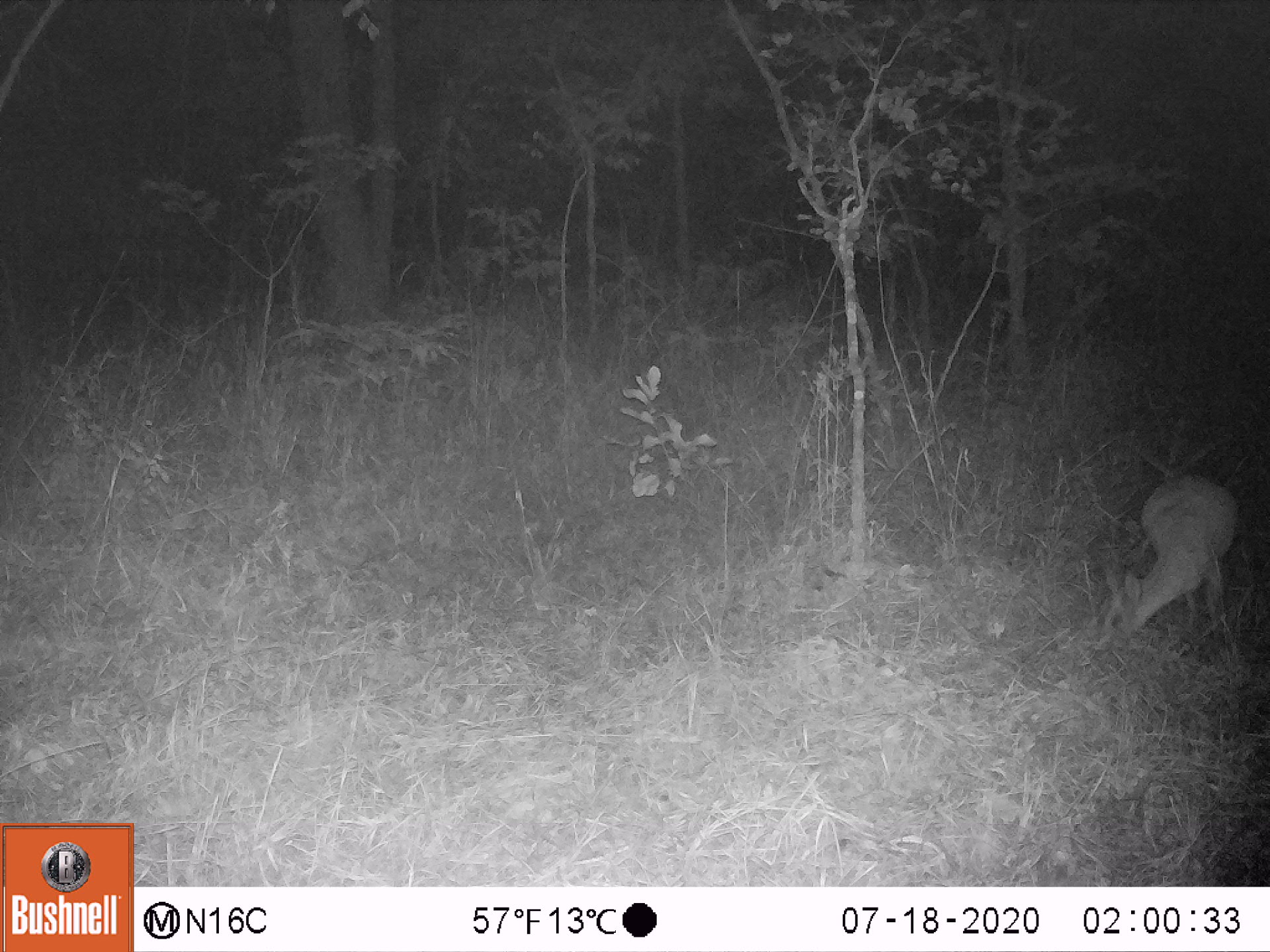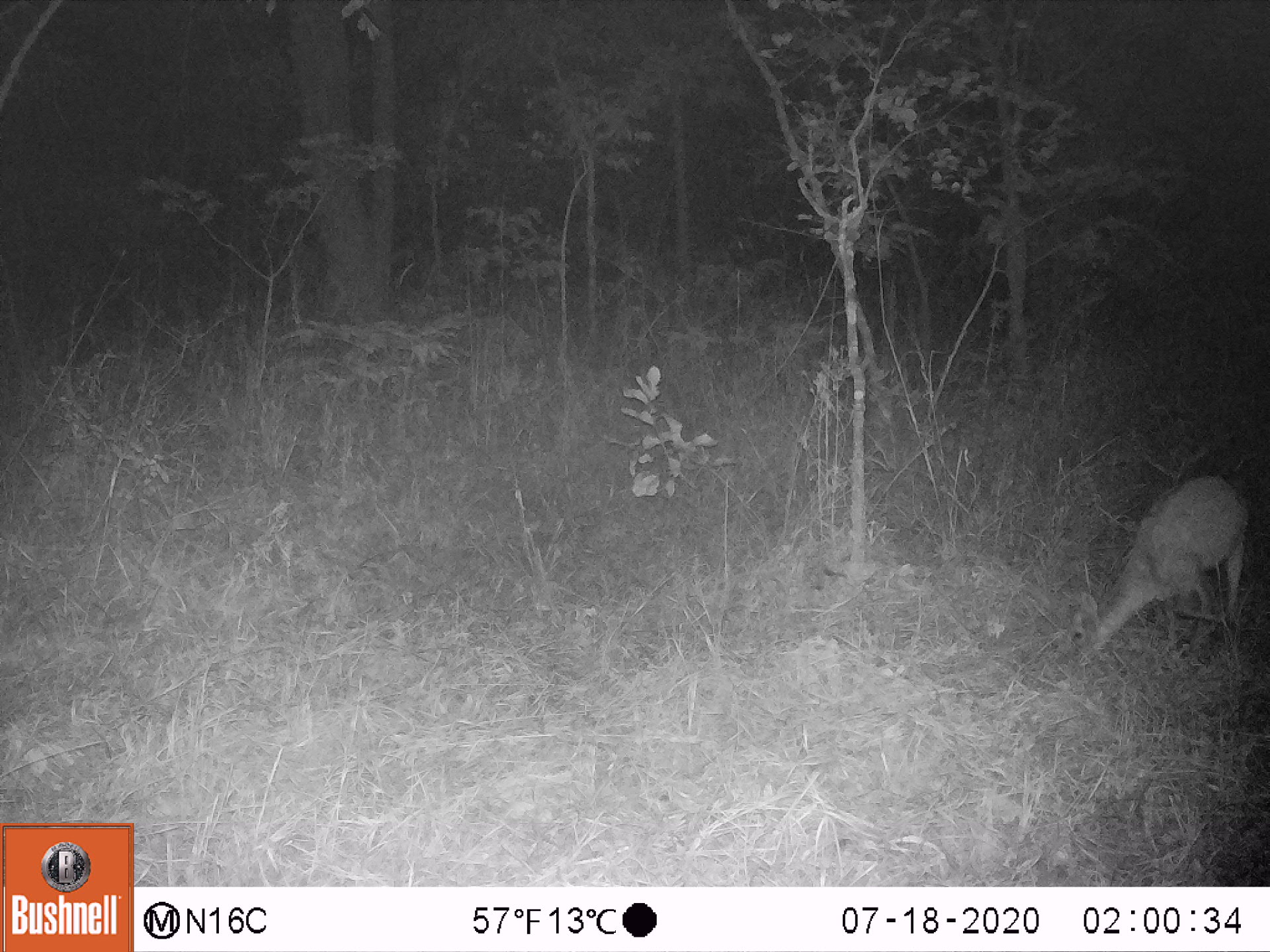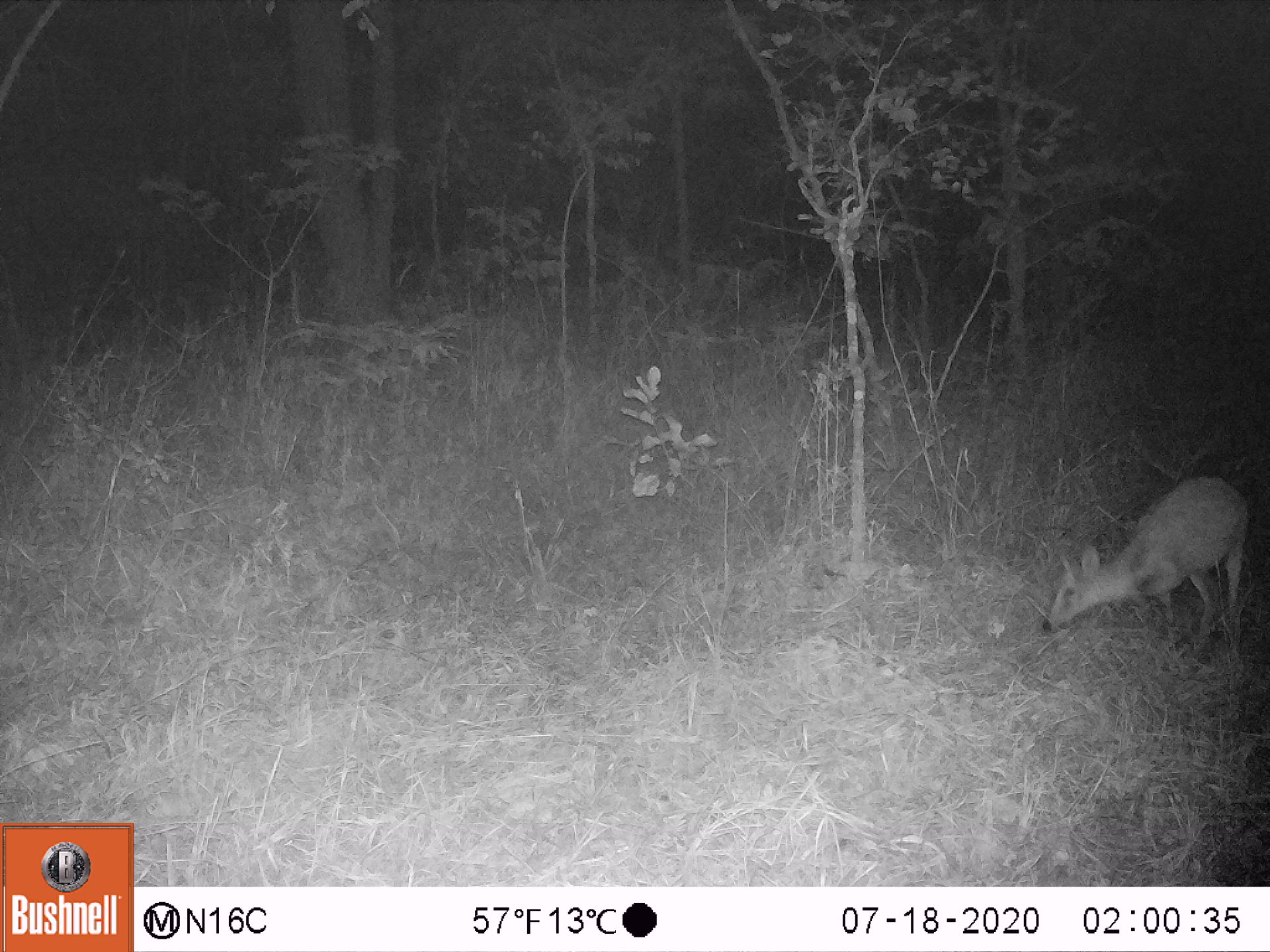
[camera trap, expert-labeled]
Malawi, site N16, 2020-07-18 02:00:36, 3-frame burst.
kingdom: Animalia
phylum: Chordata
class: Mammalia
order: Artiodactyla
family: Bovidae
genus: Sylvicapra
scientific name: Sylvicapra grimmia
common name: common duiker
Common duiker (Sylvicapra grimmia), count 1.